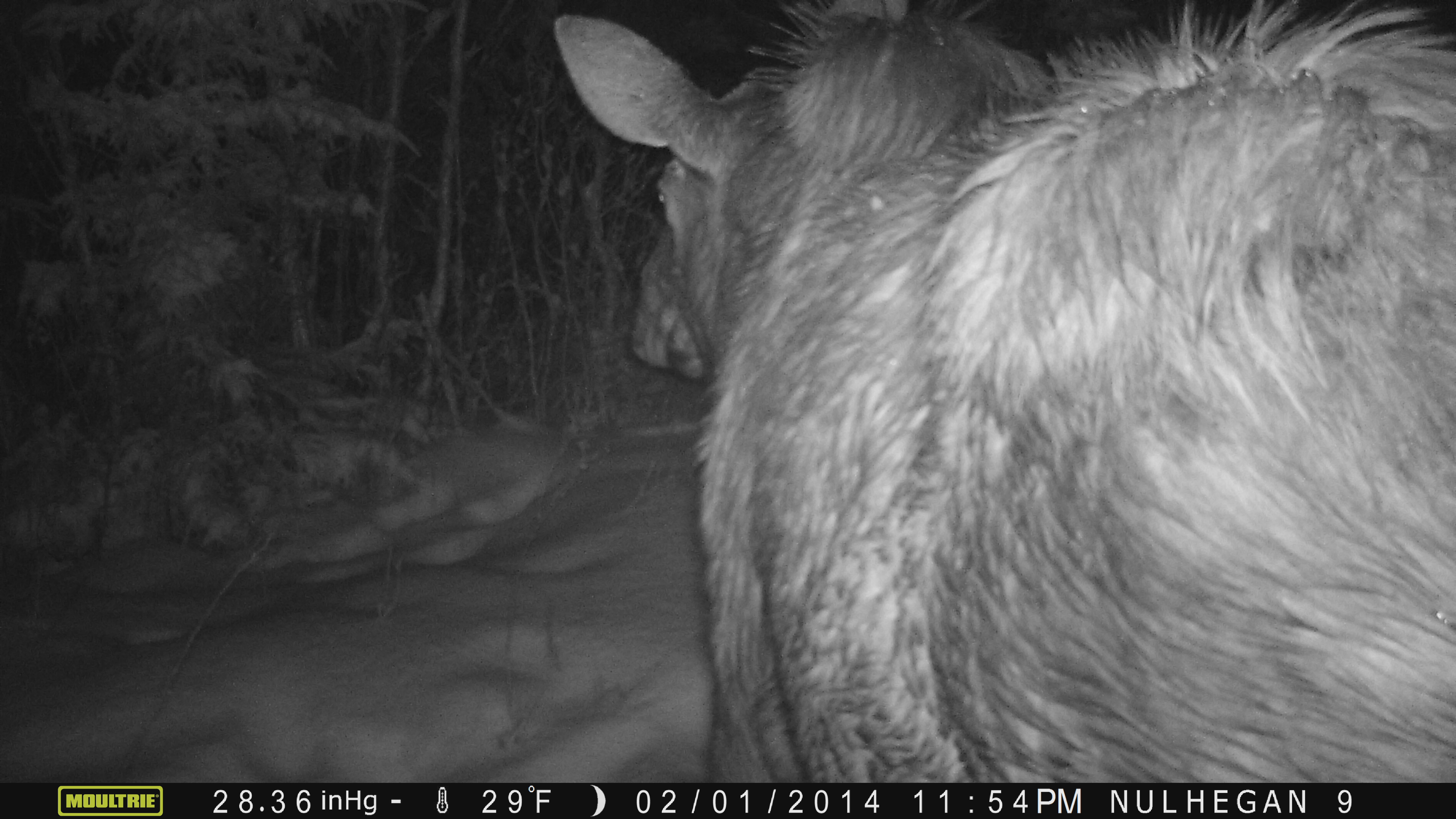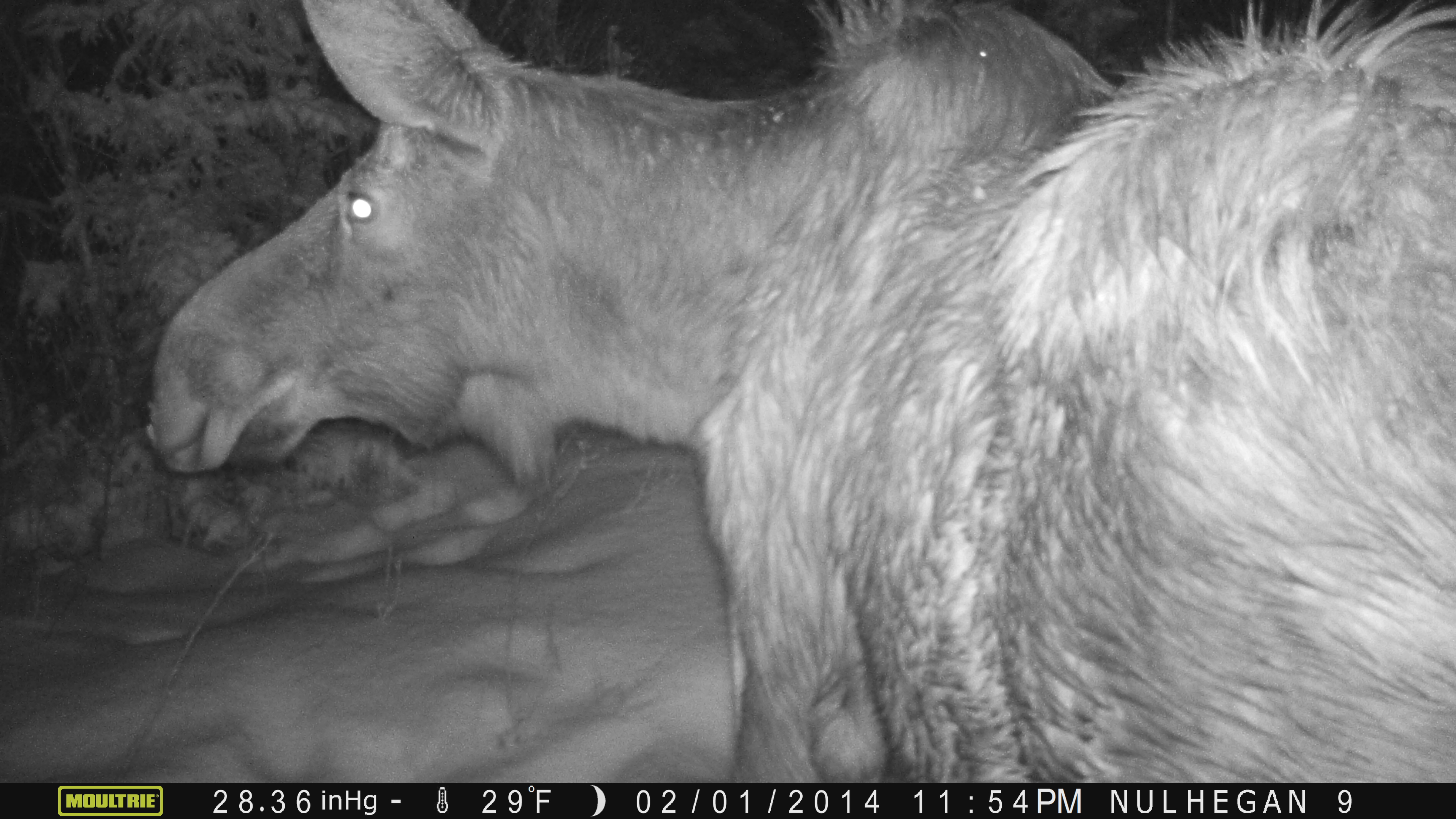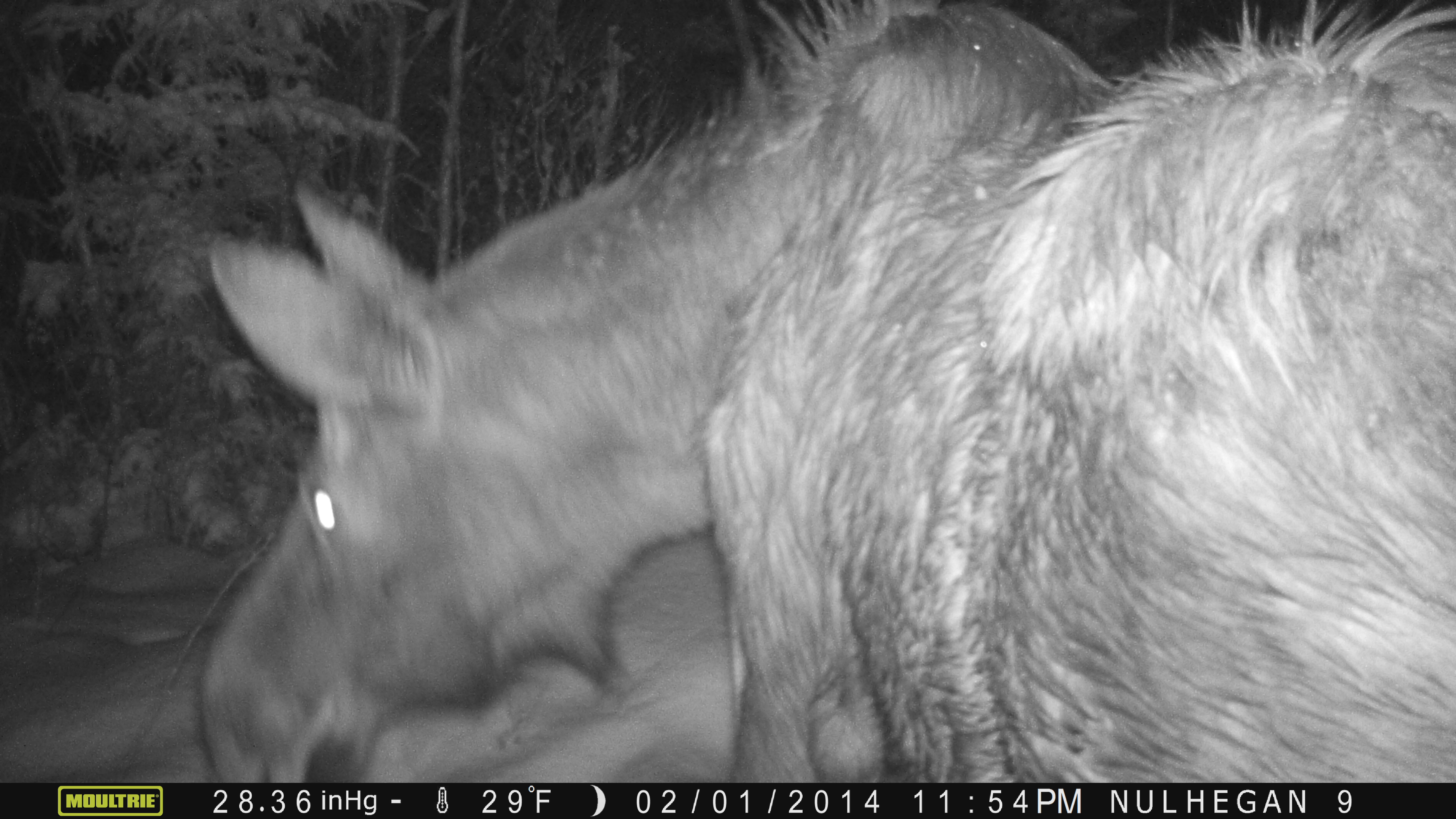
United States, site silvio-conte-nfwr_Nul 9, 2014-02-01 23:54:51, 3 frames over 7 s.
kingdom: Animalia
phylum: Chordata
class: Mammalia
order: Artiodactyla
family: Cervidae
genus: Alces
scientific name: Alces alces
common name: moose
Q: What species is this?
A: Moose (Alces alces).